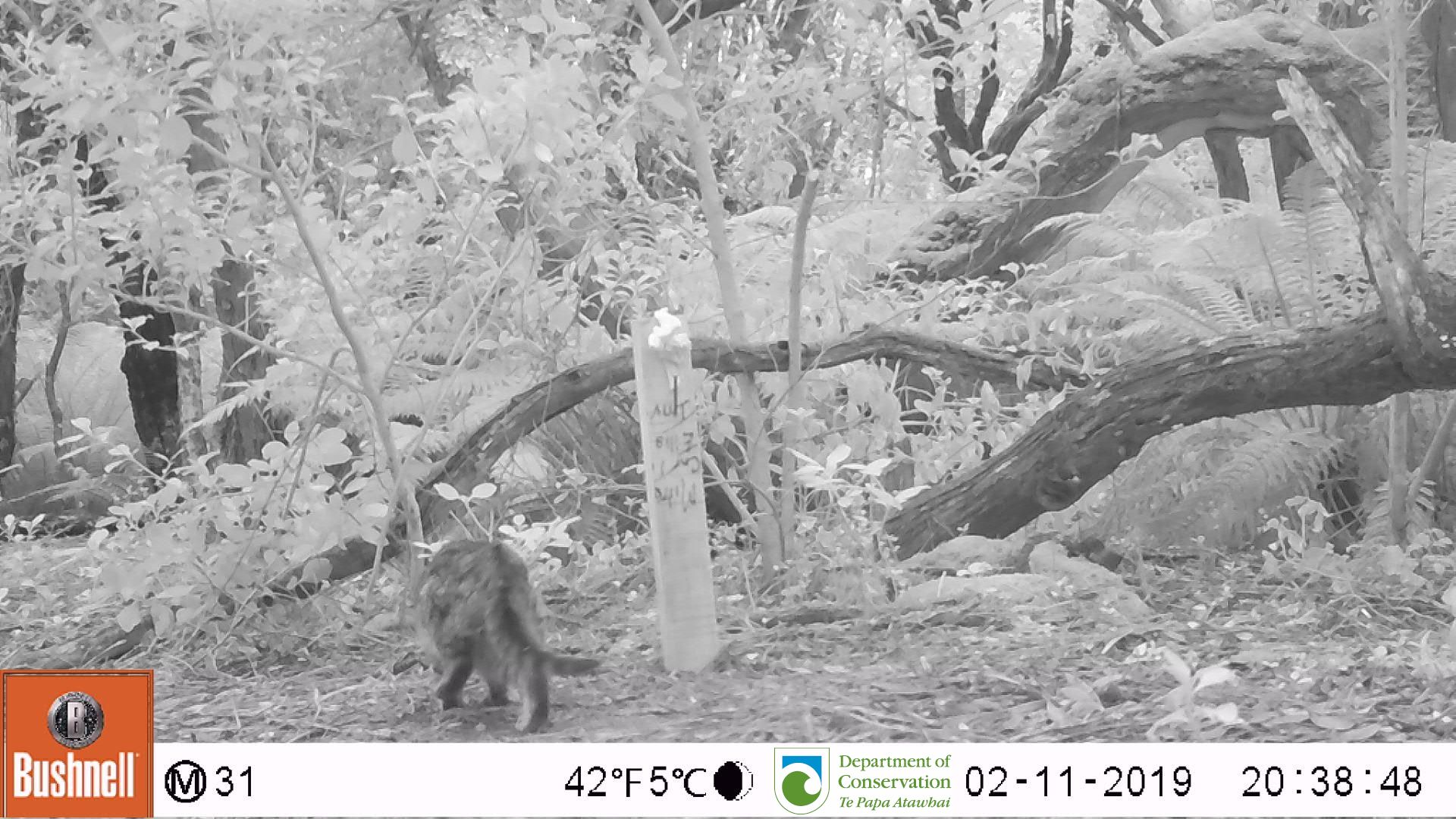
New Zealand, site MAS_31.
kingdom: Animalia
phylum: Chordata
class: Mammalia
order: Carnivora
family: Felidae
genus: Felis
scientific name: Felis catus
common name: domestic cat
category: cat